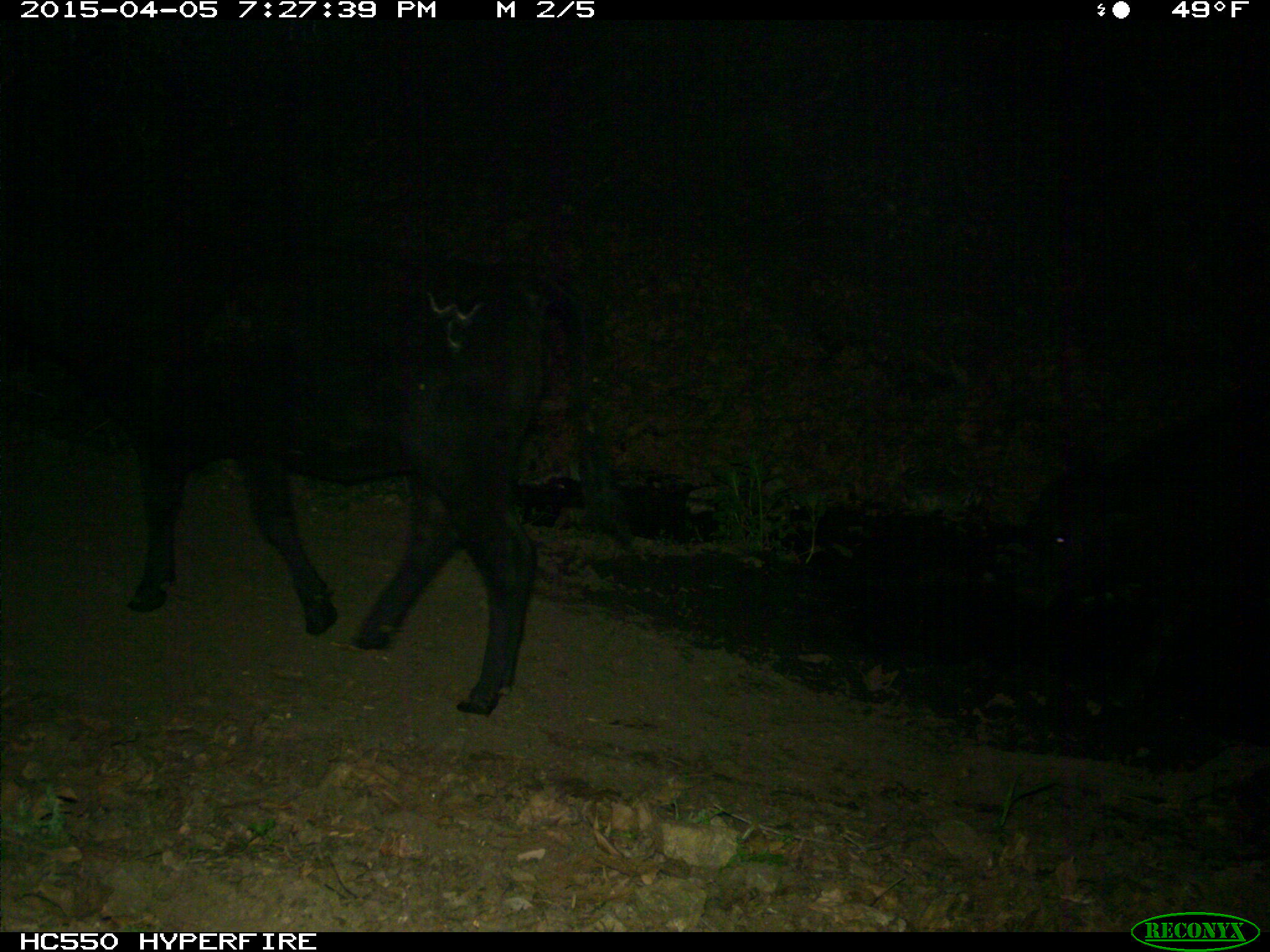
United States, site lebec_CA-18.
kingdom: Animalia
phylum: Chordata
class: Mammalia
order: Artiodactyla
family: Bovidae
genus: Bos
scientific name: Bos taurus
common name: domestic cow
Bos taurus (domestic cow).